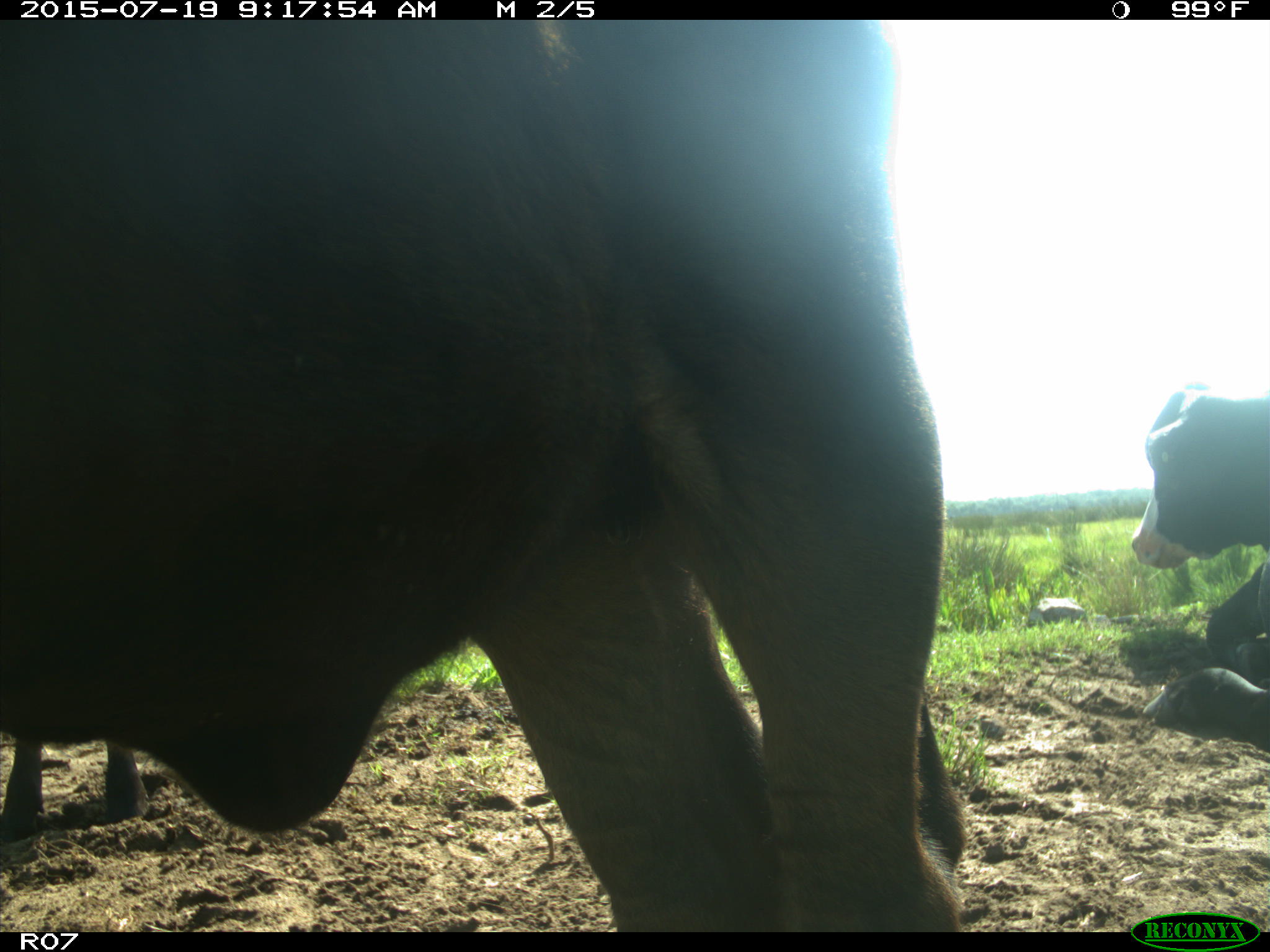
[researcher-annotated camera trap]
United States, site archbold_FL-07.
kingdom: Animalia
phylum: Chordata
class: Mammalia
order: Artiodactyla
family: Bovidae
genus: Bos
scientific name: Bos taurus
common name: domestic cow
Bos taurus (domestic cow).